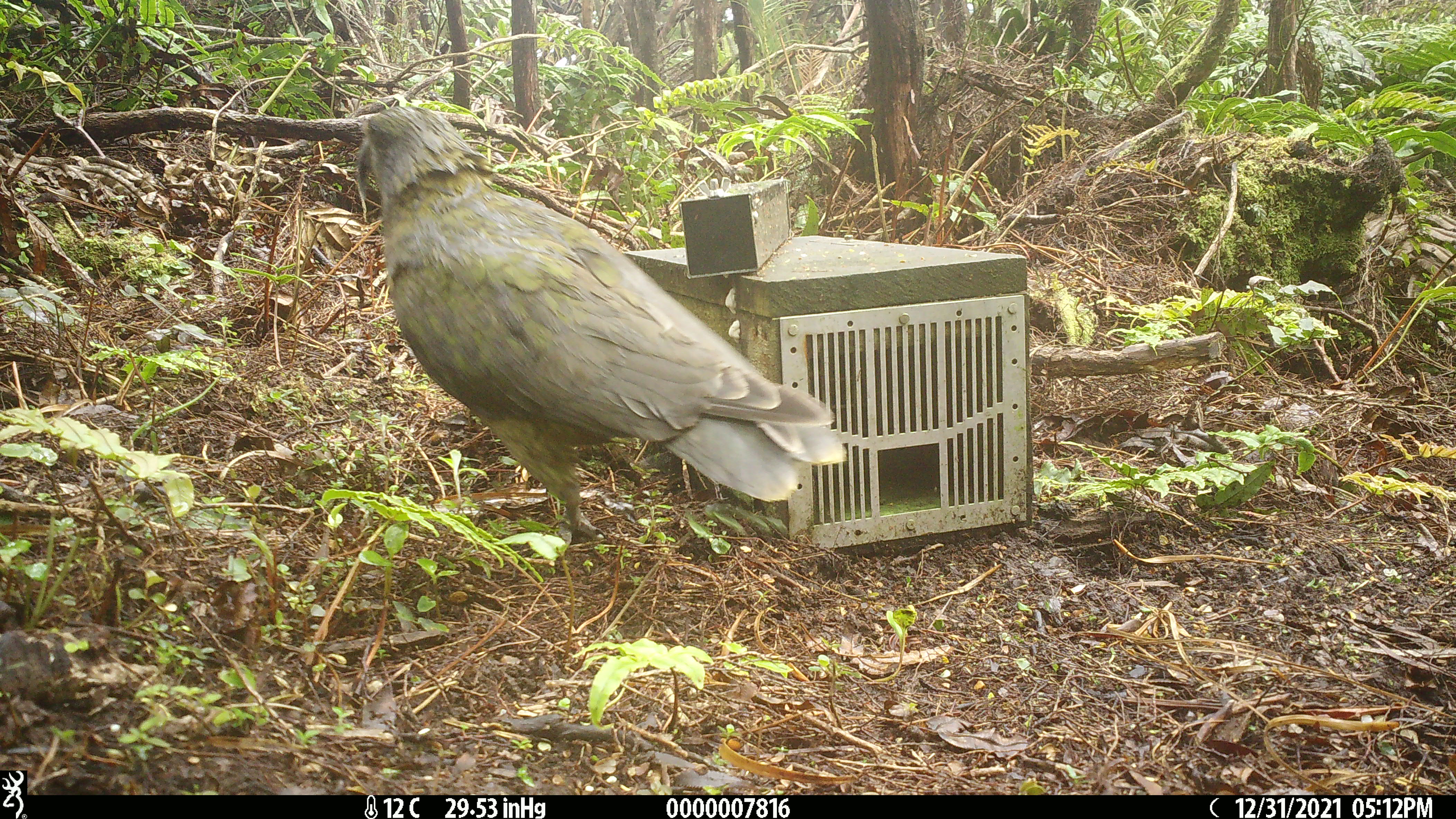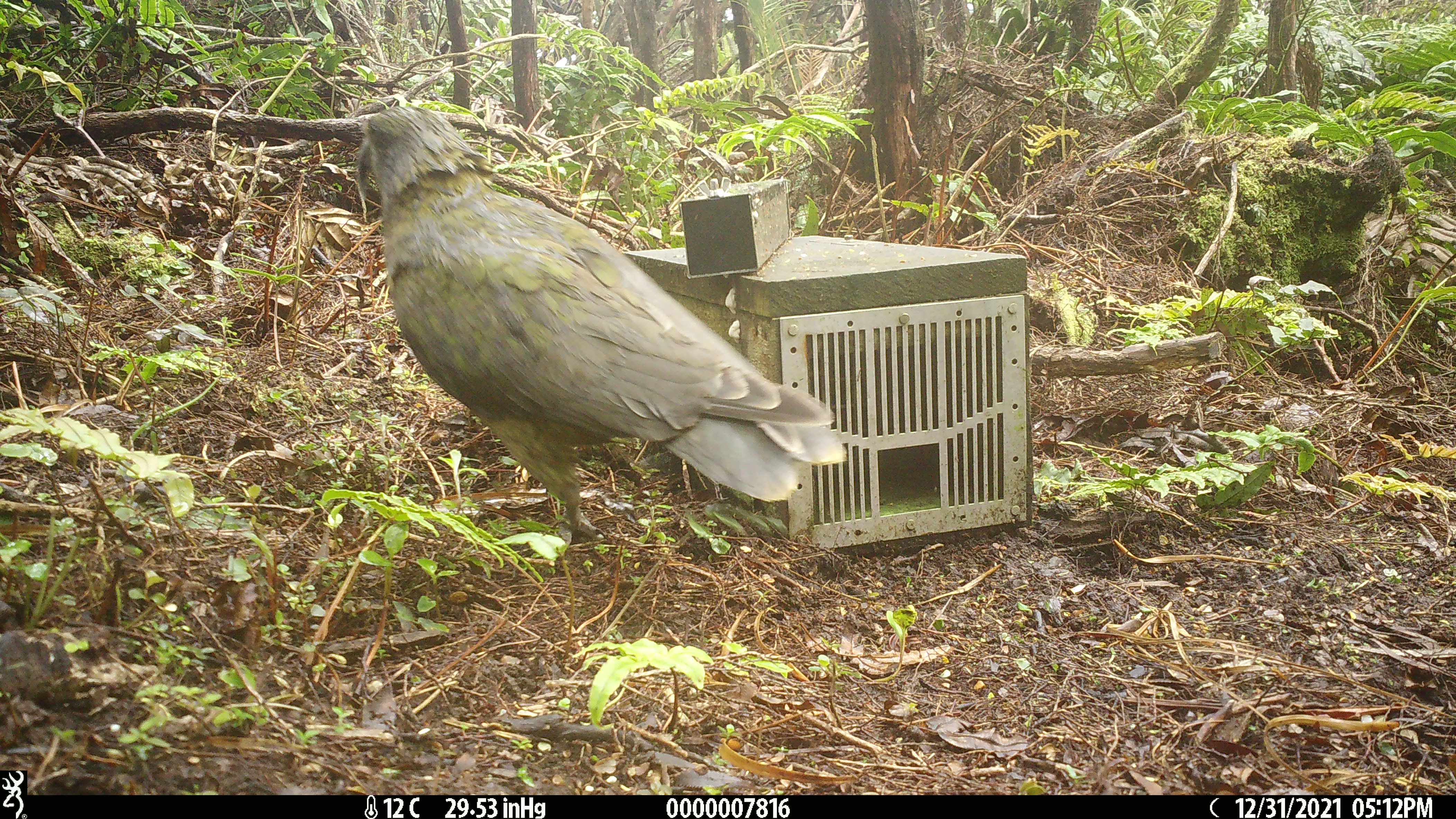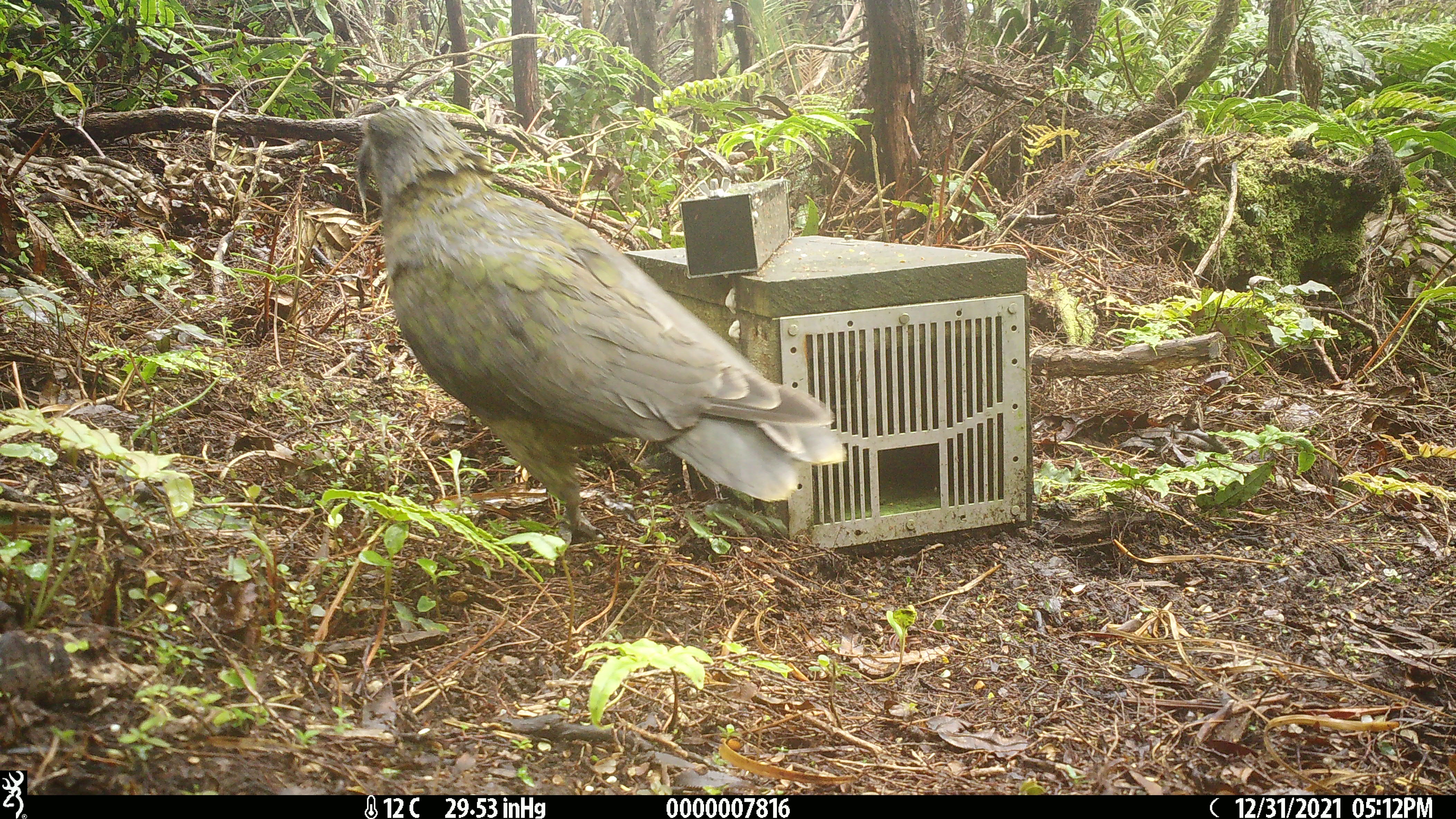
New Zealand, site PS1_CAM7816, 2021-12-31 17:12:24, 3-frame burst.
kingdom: Animalia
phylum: Chordata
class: Aves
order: Psittaciformes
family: Strigopidae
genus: Nestor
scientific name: Nestor notabilis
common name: kea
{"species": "kea (Nestor notabilis)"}